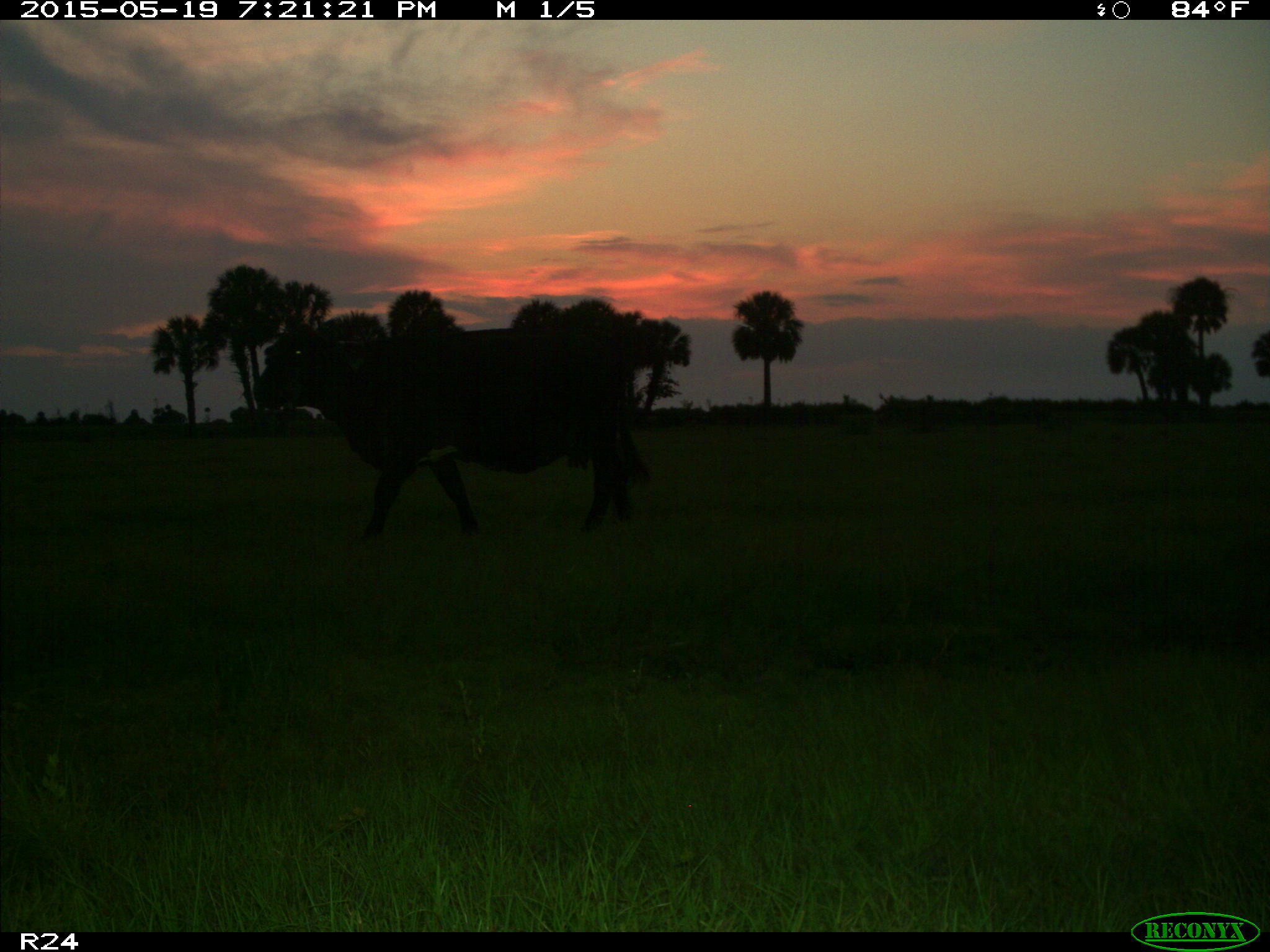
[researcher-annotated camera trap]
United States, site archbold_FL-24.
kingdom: Animalia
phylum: Chordata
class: Mammalia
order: Artiodactyla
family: Bovidae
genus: Bos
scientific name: Bos taurus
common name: domestic cow